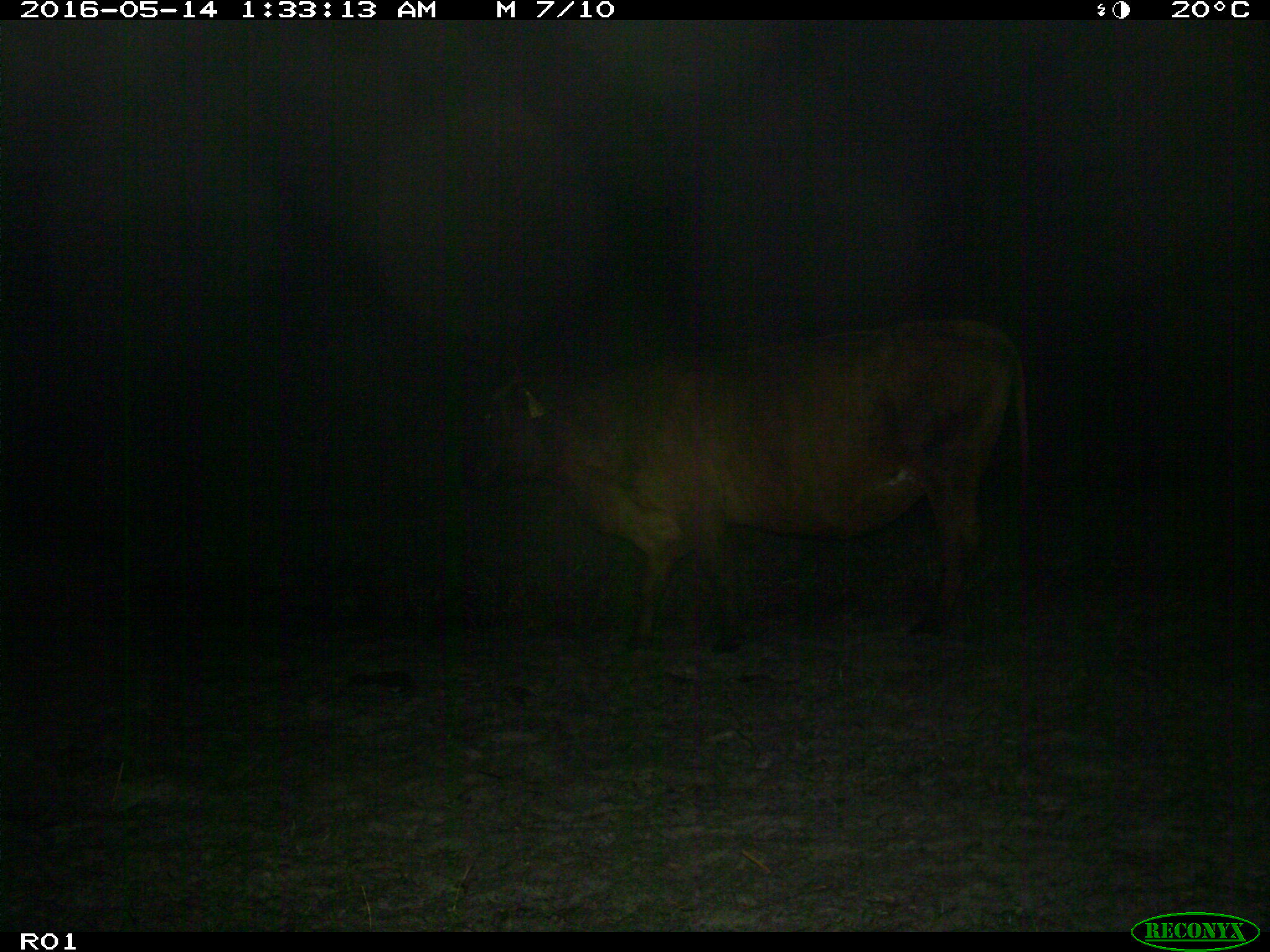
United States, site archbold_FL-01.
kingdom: Animalia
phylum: Chordata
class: Mammalia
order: Artiodactyla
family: Bovidae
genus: Bos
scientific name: Bos taurus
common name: domestic cow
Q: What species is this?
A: Bos taurus (domestic cow).